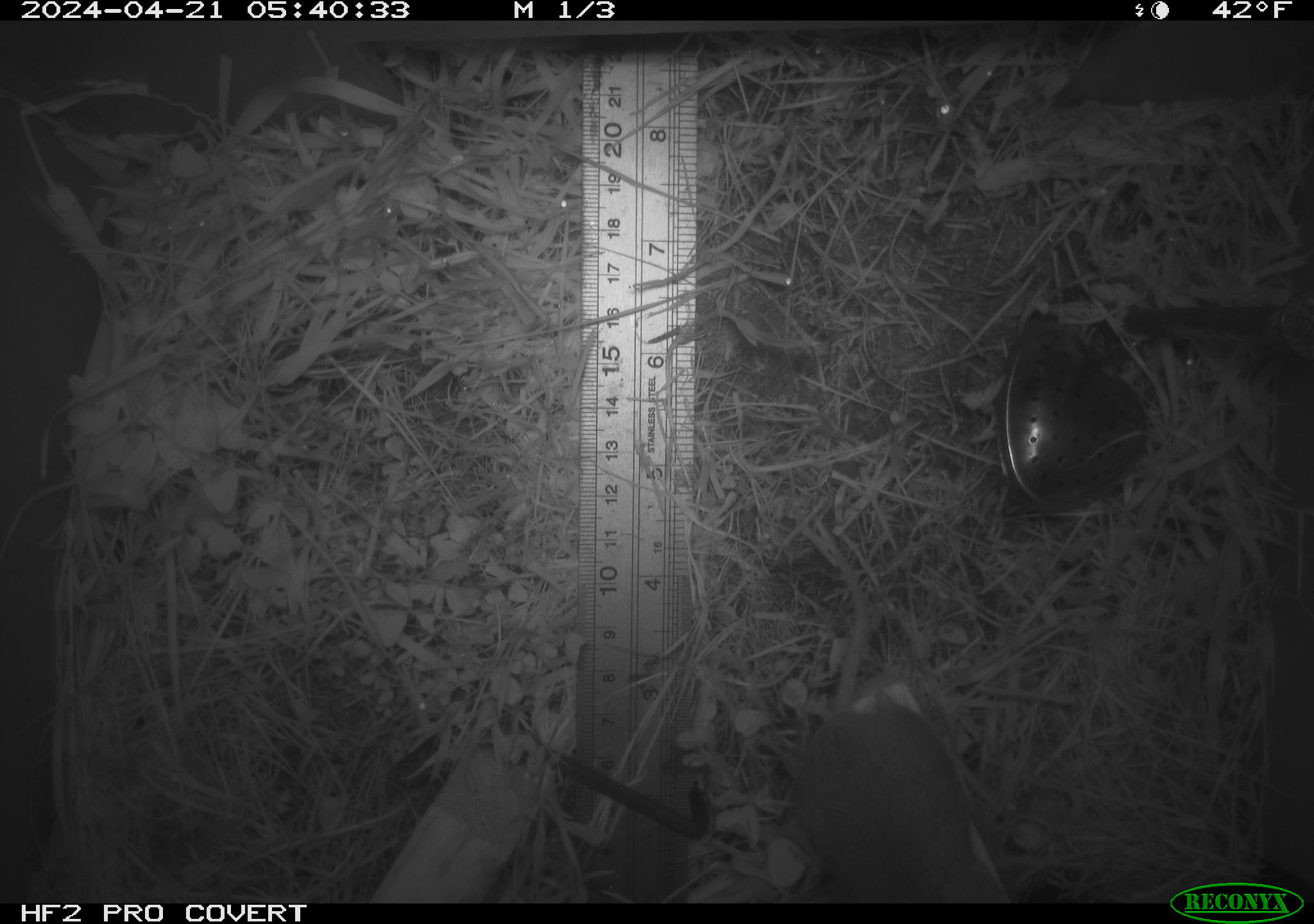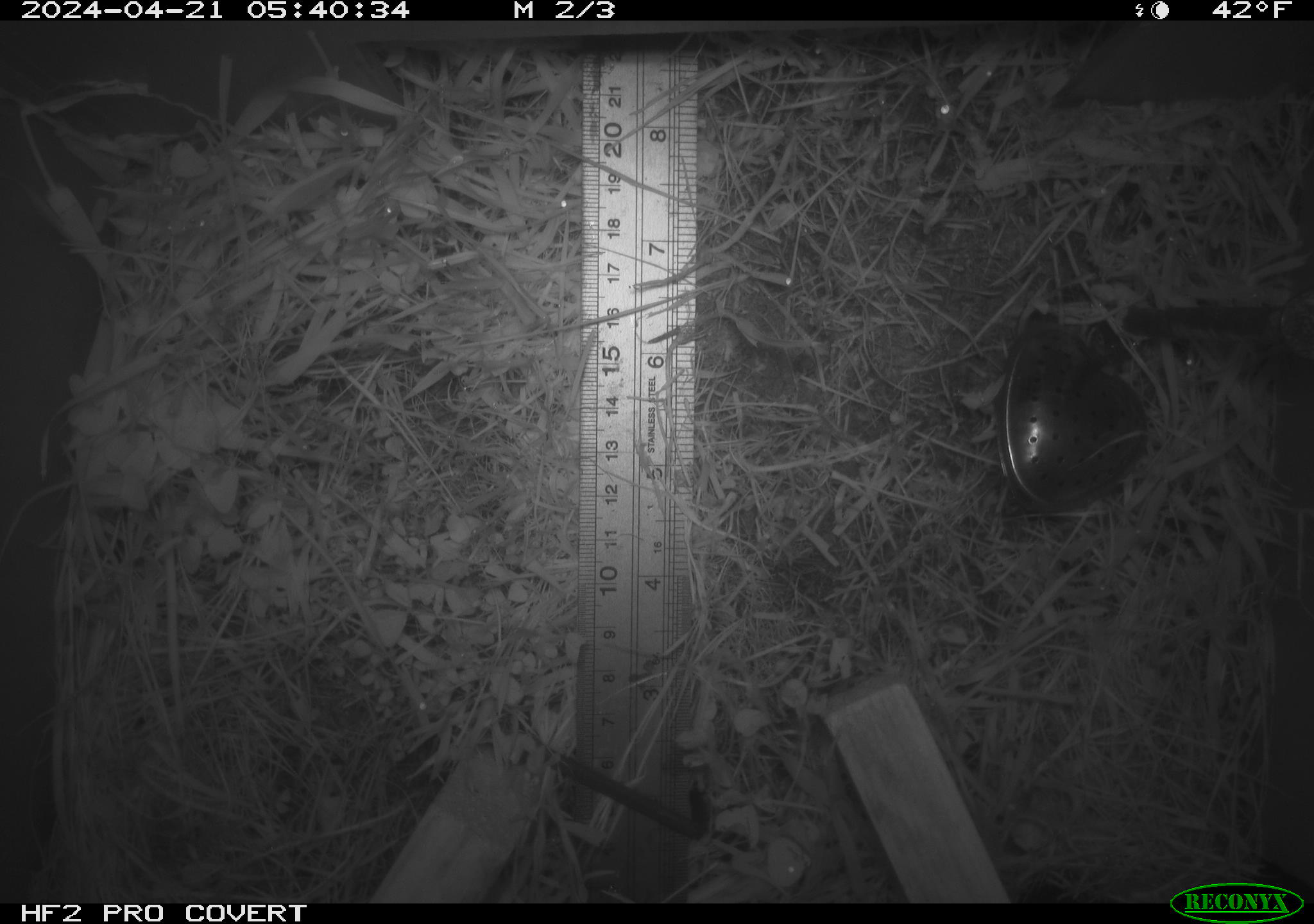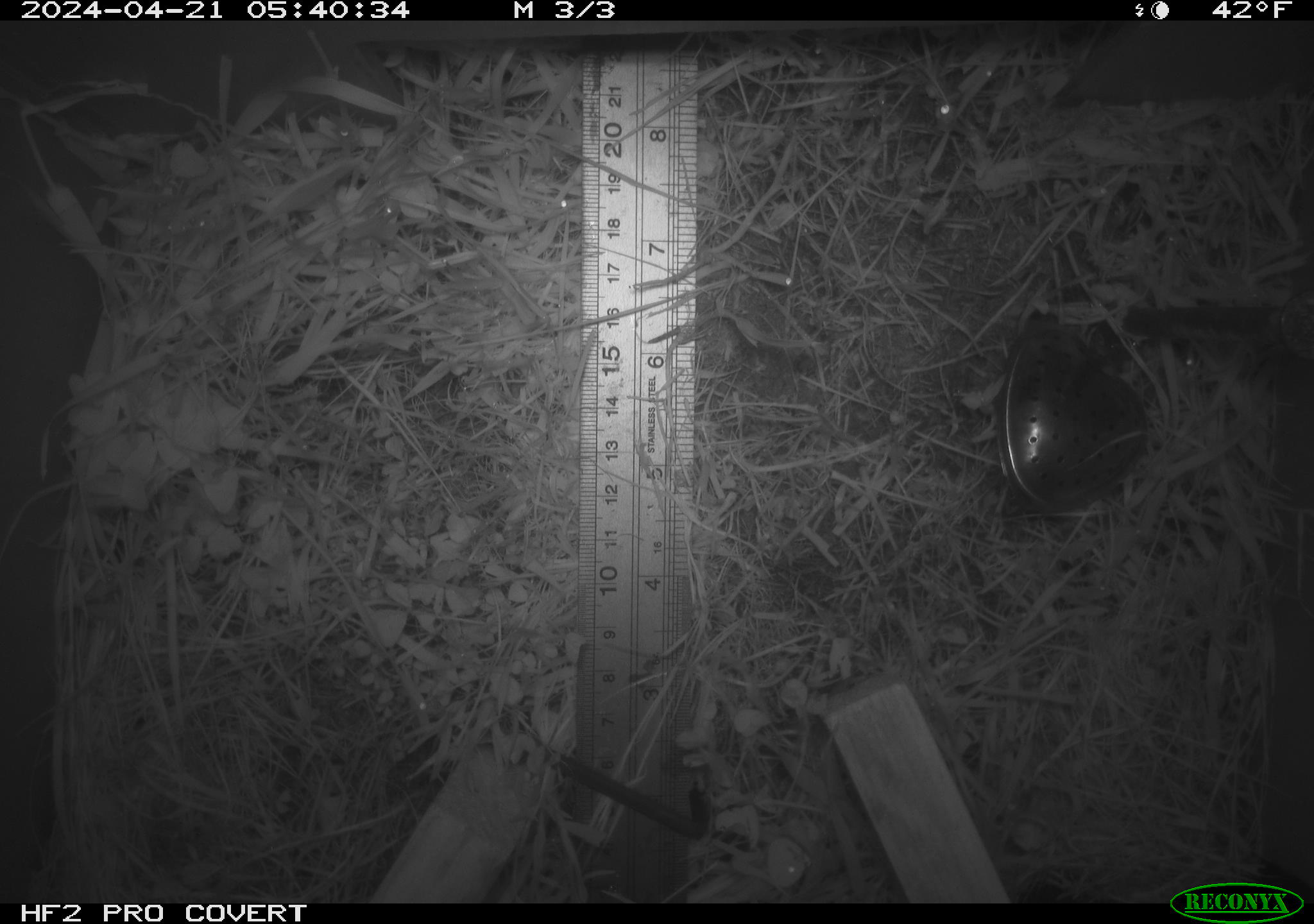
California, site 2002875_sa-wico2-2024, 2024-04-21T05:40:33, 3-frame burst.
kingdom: Animalia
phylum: Chordata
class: Mammalia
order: Rodentia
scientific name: Rodentia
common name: mouse species